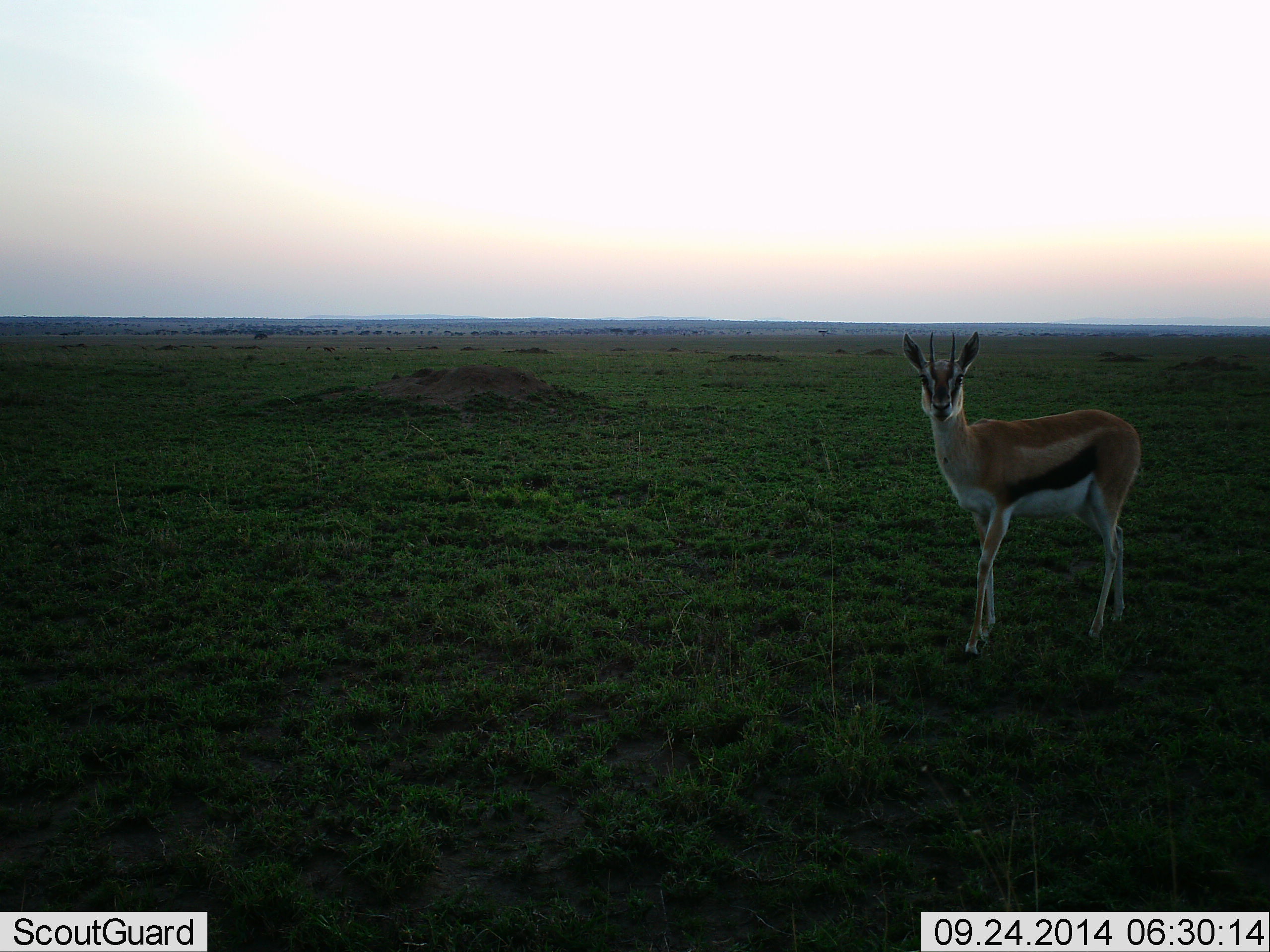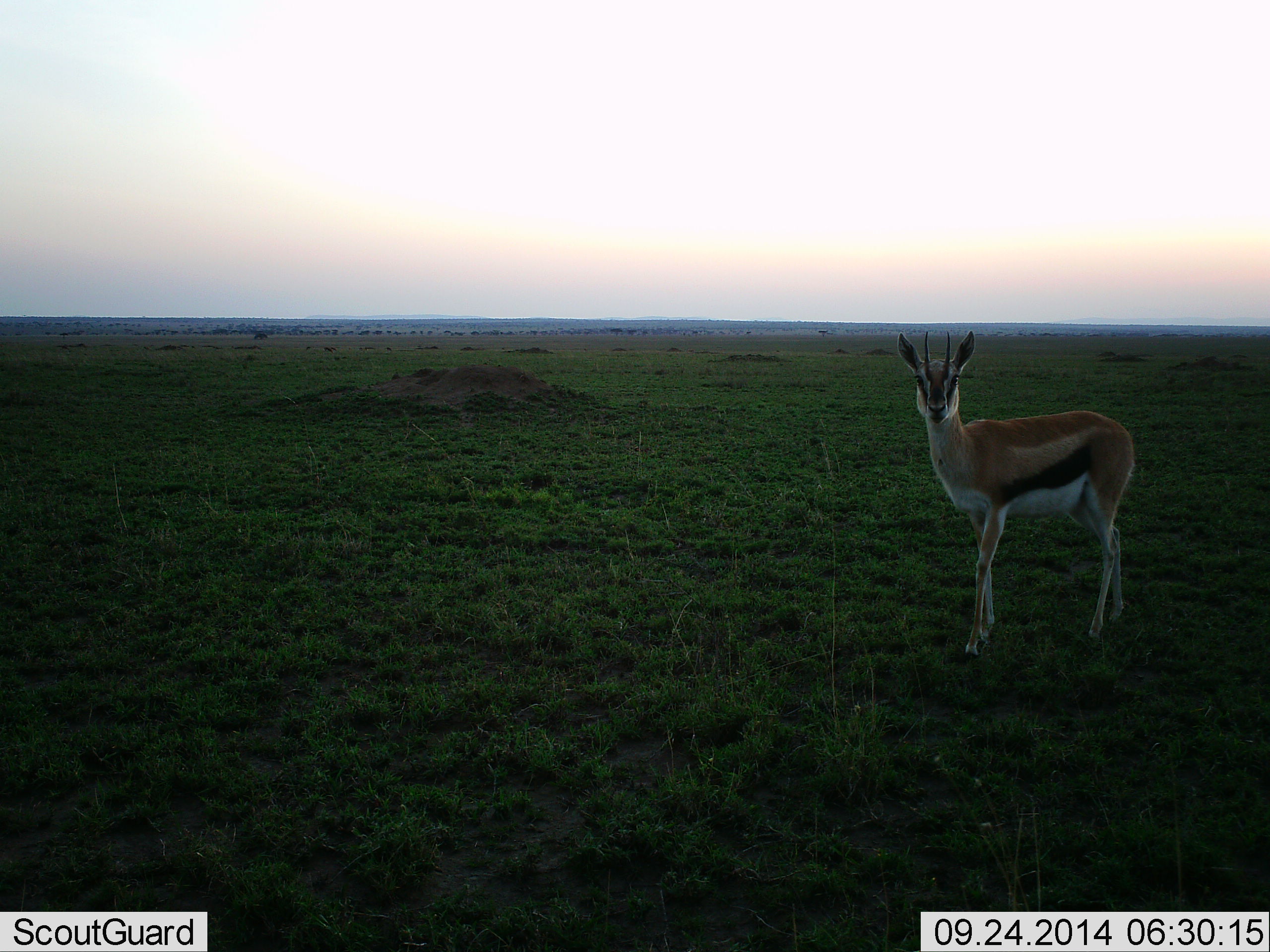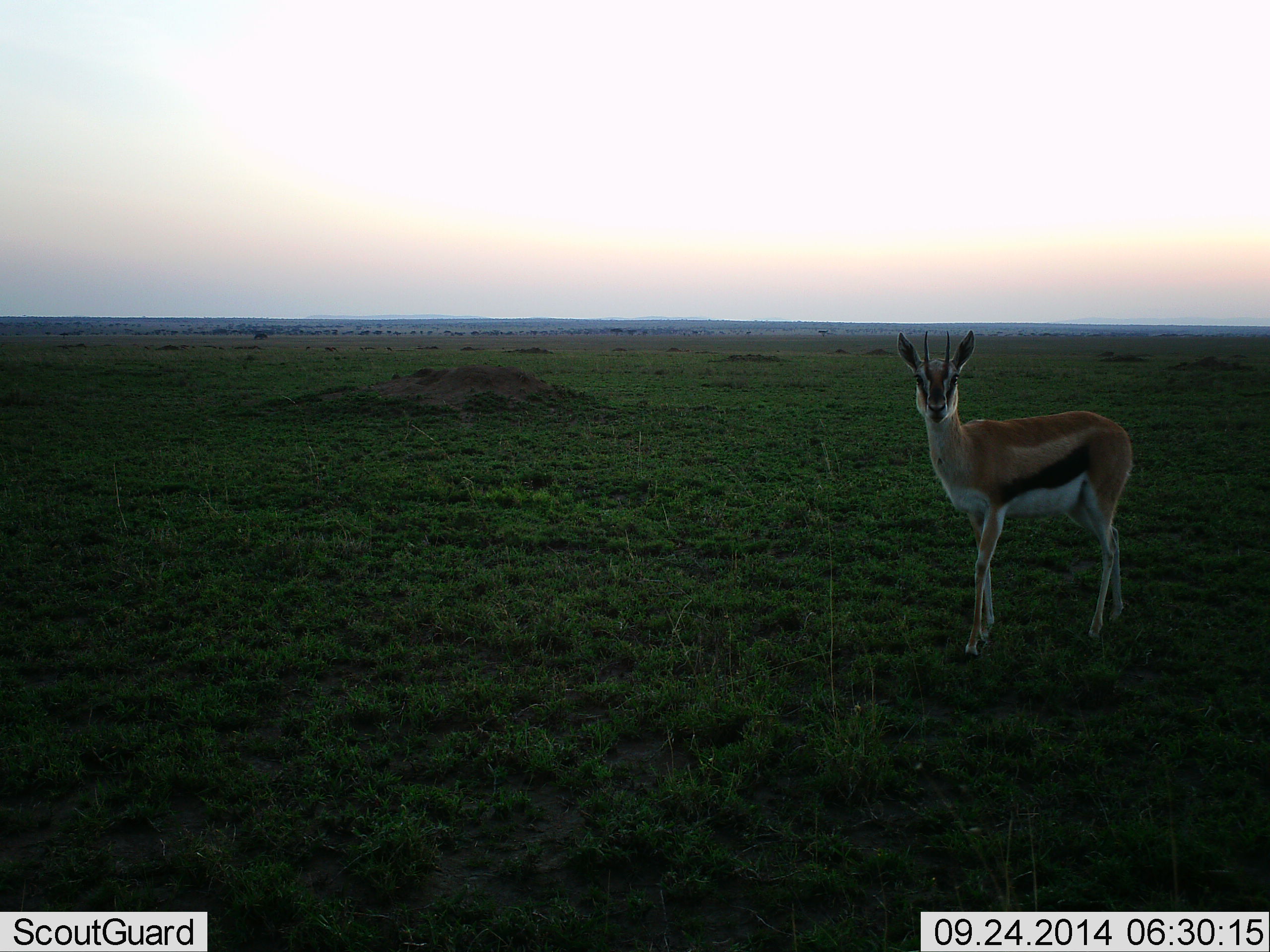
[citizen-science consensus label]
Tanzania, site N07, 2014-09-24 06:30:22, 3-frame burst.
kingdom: Animalia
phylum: Chordata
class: Mammalia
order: Artiodactyla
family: Bovidae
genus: Eudorcas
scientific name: Eudorcas thomsonii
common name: thomson's gazelle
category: gazellethomsons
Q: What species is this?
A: Gazellethomsons (thomson's gazelle) (Eudorcas thomsonii).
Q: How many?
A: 1.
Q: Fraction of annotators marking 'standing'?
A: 90%.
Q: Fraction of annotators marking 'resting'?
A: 0%.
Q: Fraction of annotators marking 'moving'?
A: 10%.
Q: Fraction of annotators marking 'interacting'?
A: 10%.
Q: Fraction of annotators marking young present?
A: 0%.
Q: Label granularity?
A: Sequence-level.